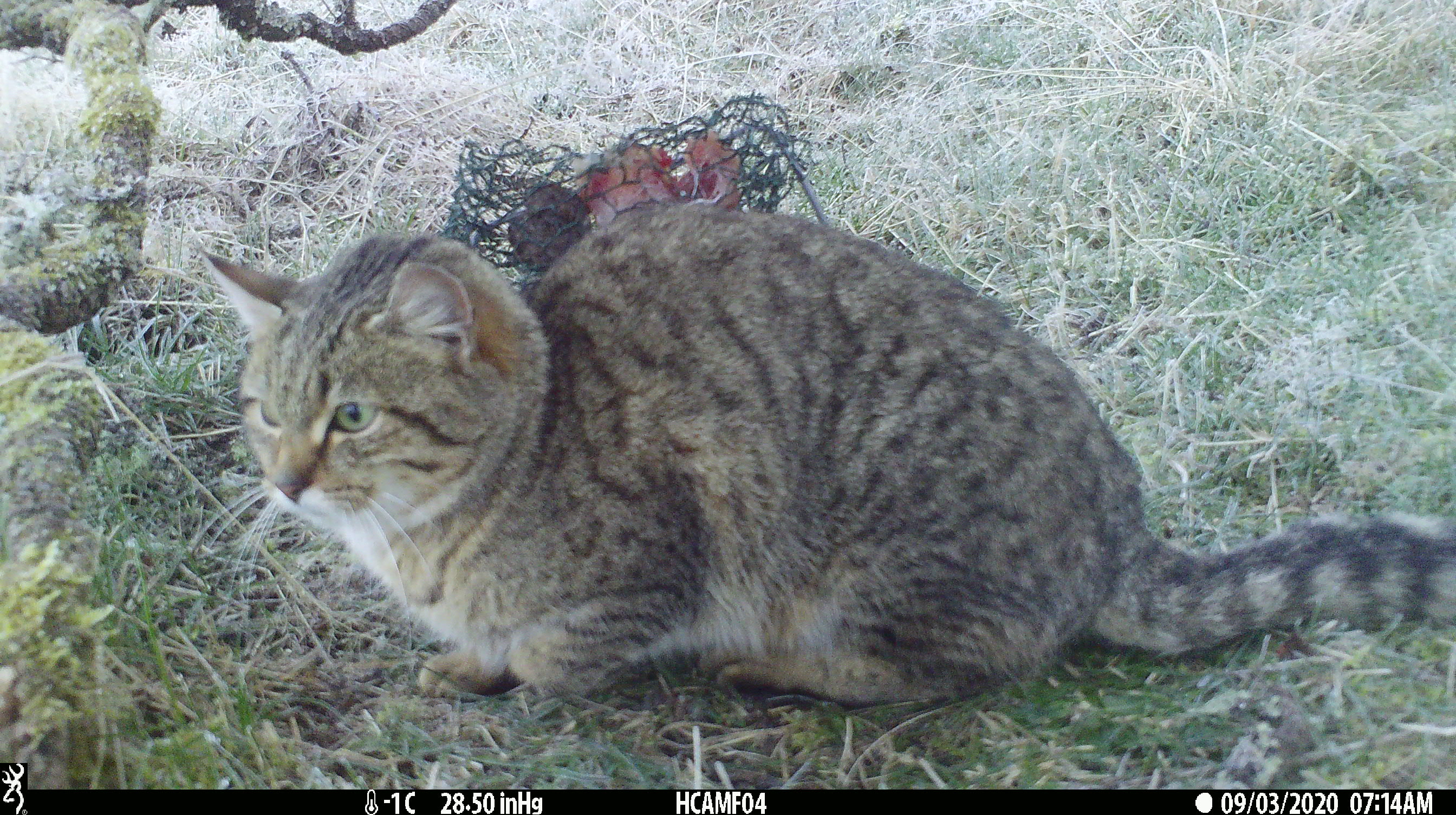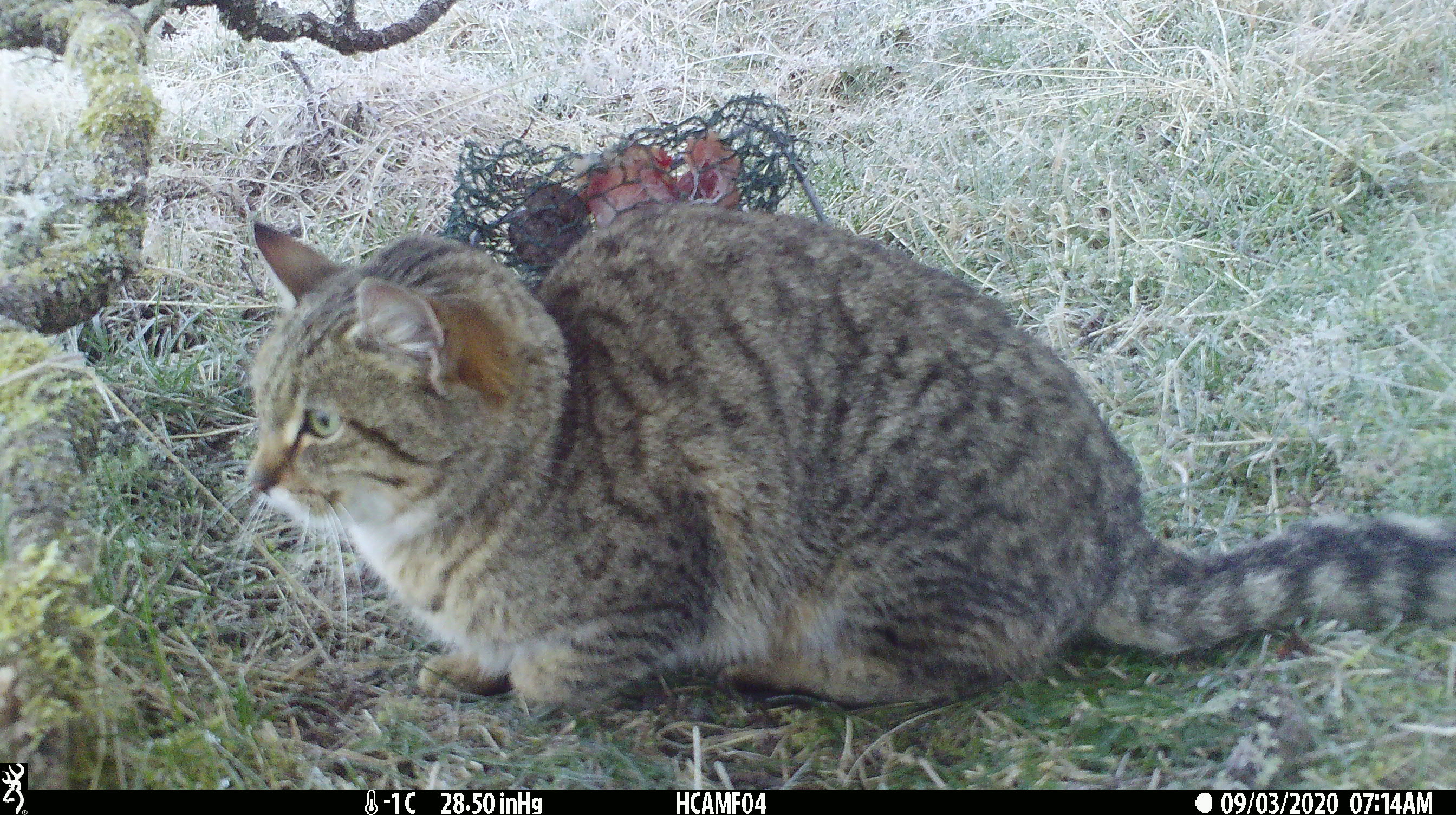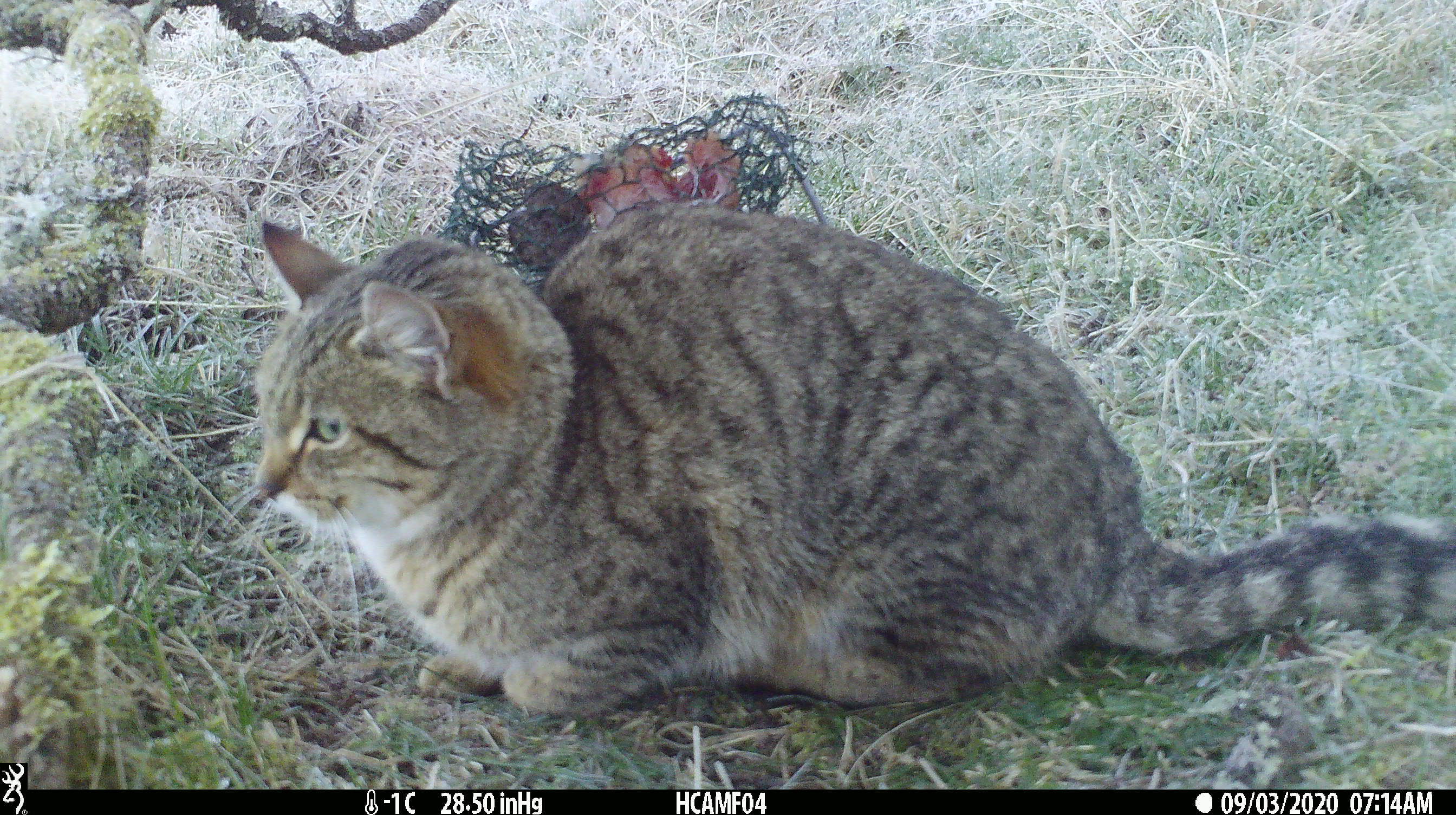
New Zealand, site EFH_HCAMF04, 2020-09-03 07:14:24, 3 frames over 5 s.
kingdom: Animalia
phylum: Chordata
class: Mammalia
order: Carnivora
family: Felidae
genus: Felis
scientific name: Felis catus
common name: domestic cat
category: cat